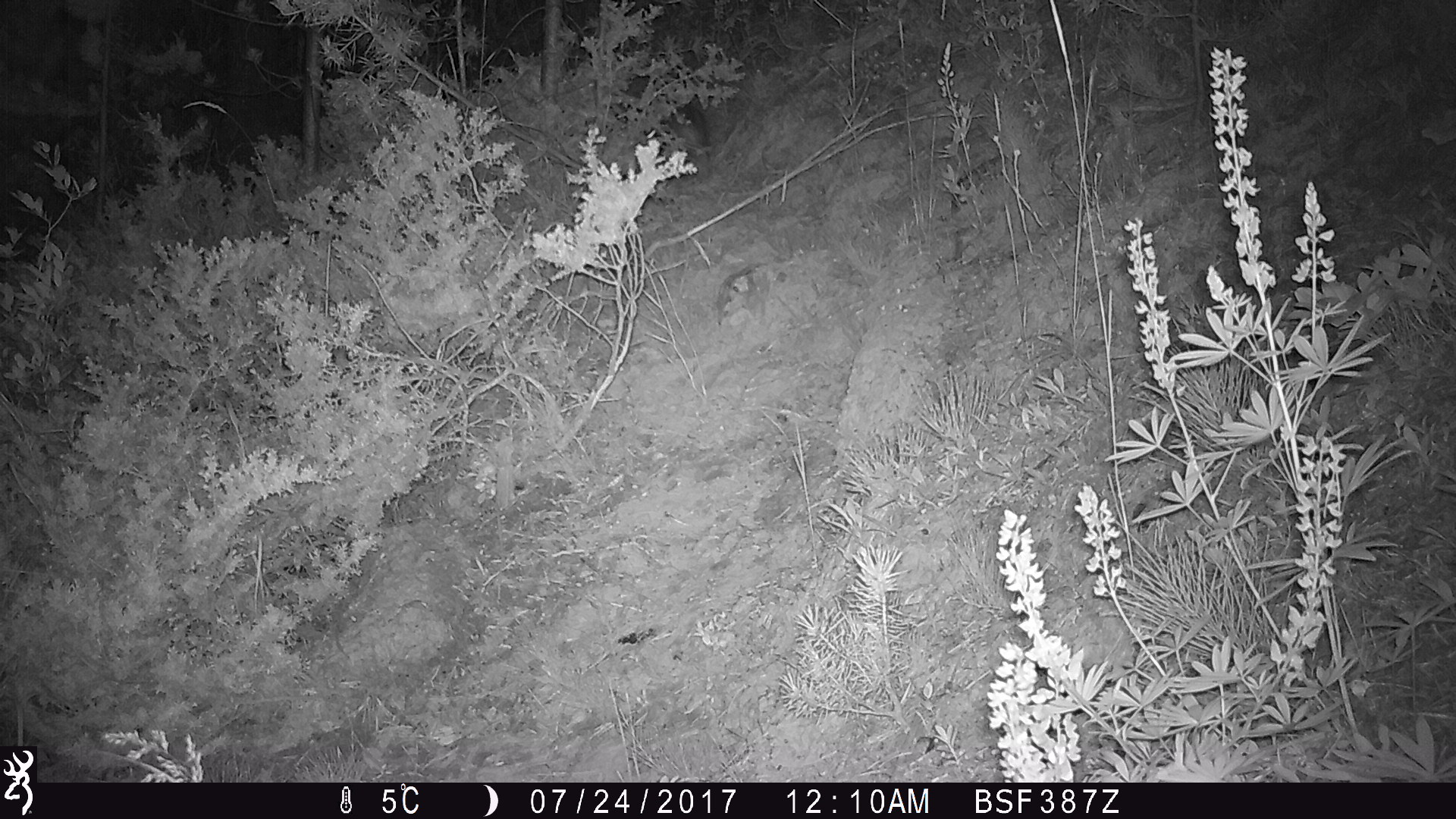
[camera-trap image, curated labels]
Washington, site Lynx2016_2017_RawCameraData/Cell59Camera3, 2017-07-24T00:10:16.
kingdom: Animalia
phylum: Chordata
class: Mammalia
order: Lagomorpha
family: Leporidae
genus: Lepus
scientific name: Lepus americanus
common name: snowshoe hare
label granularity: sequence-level